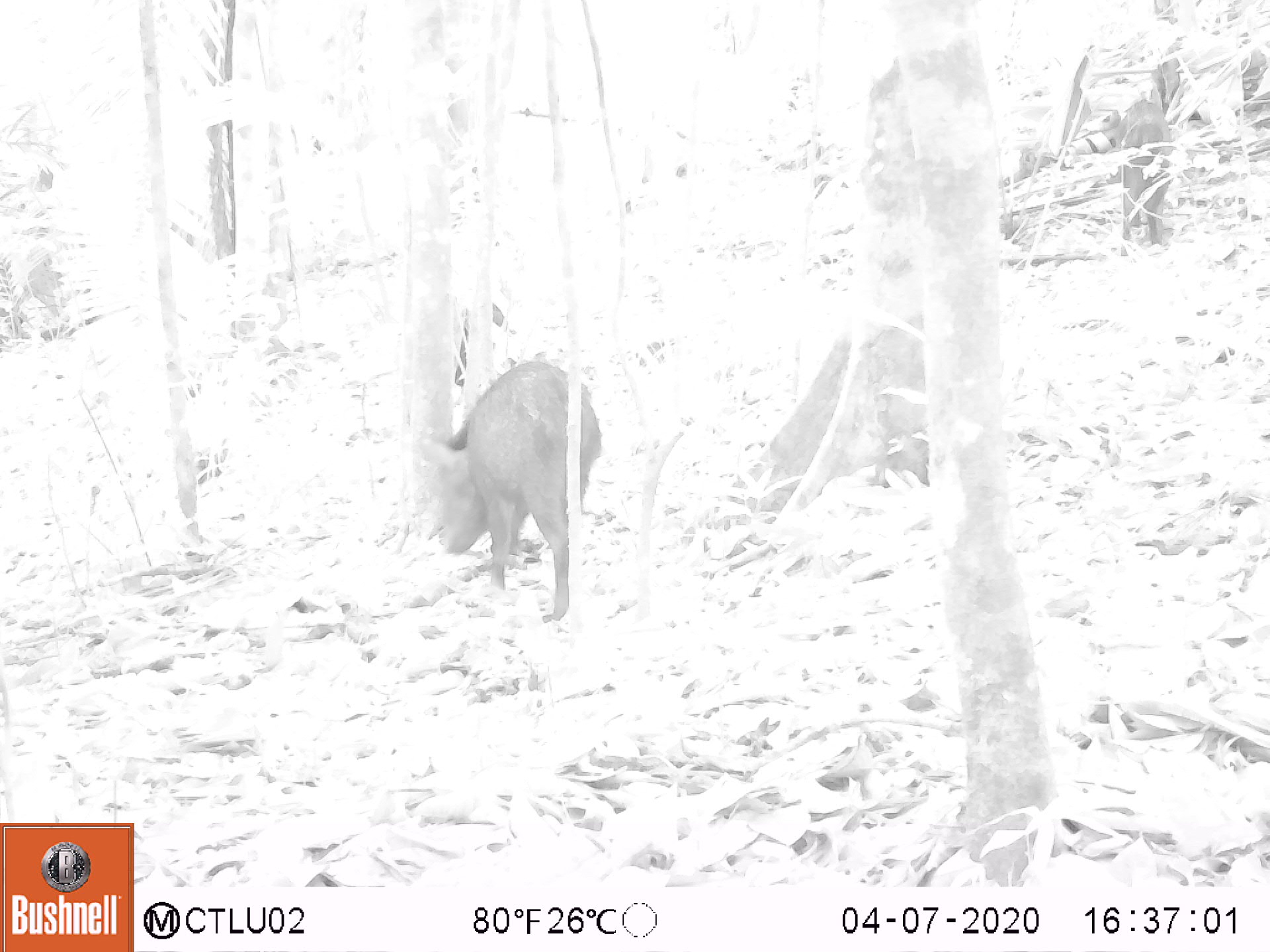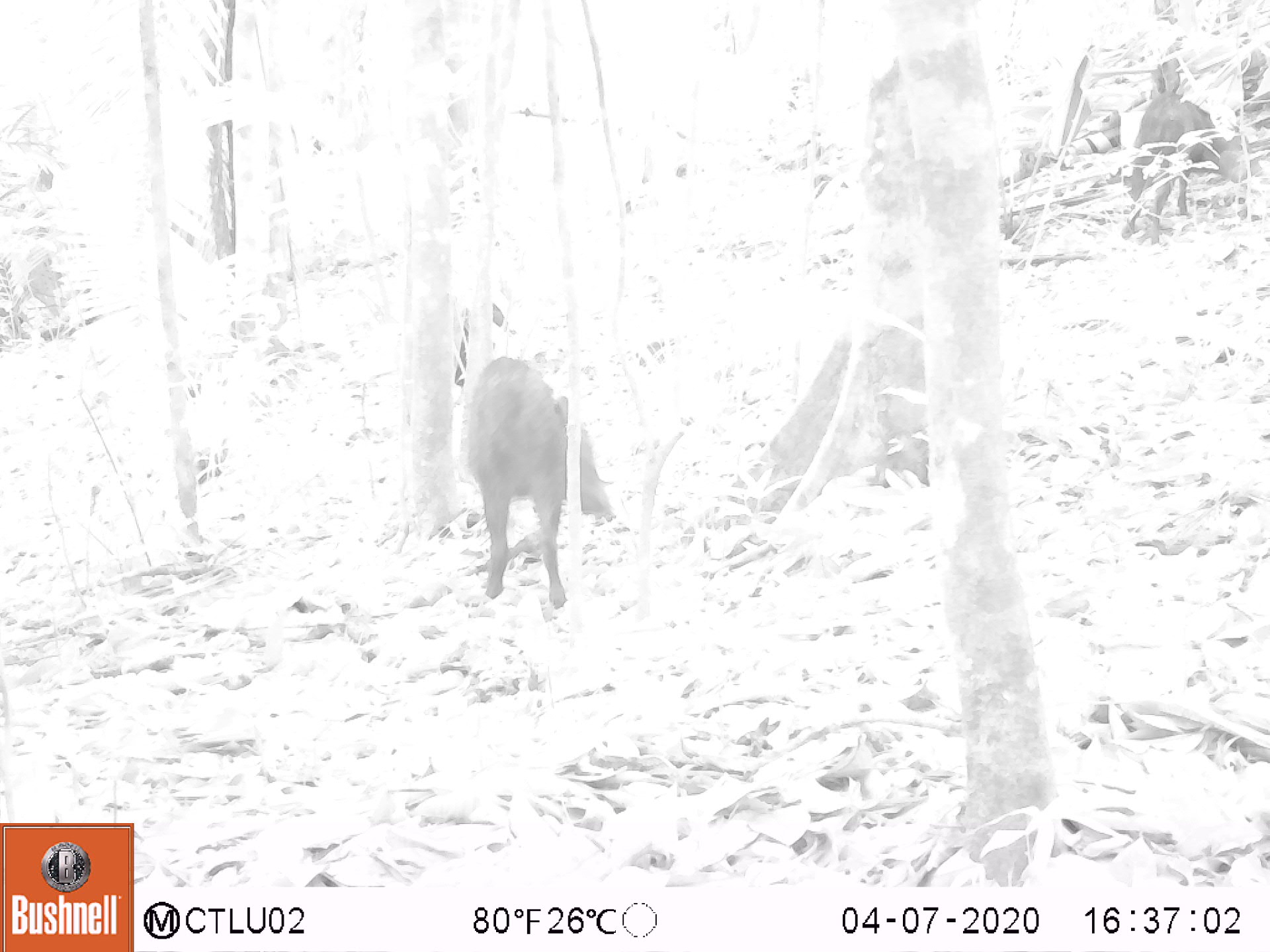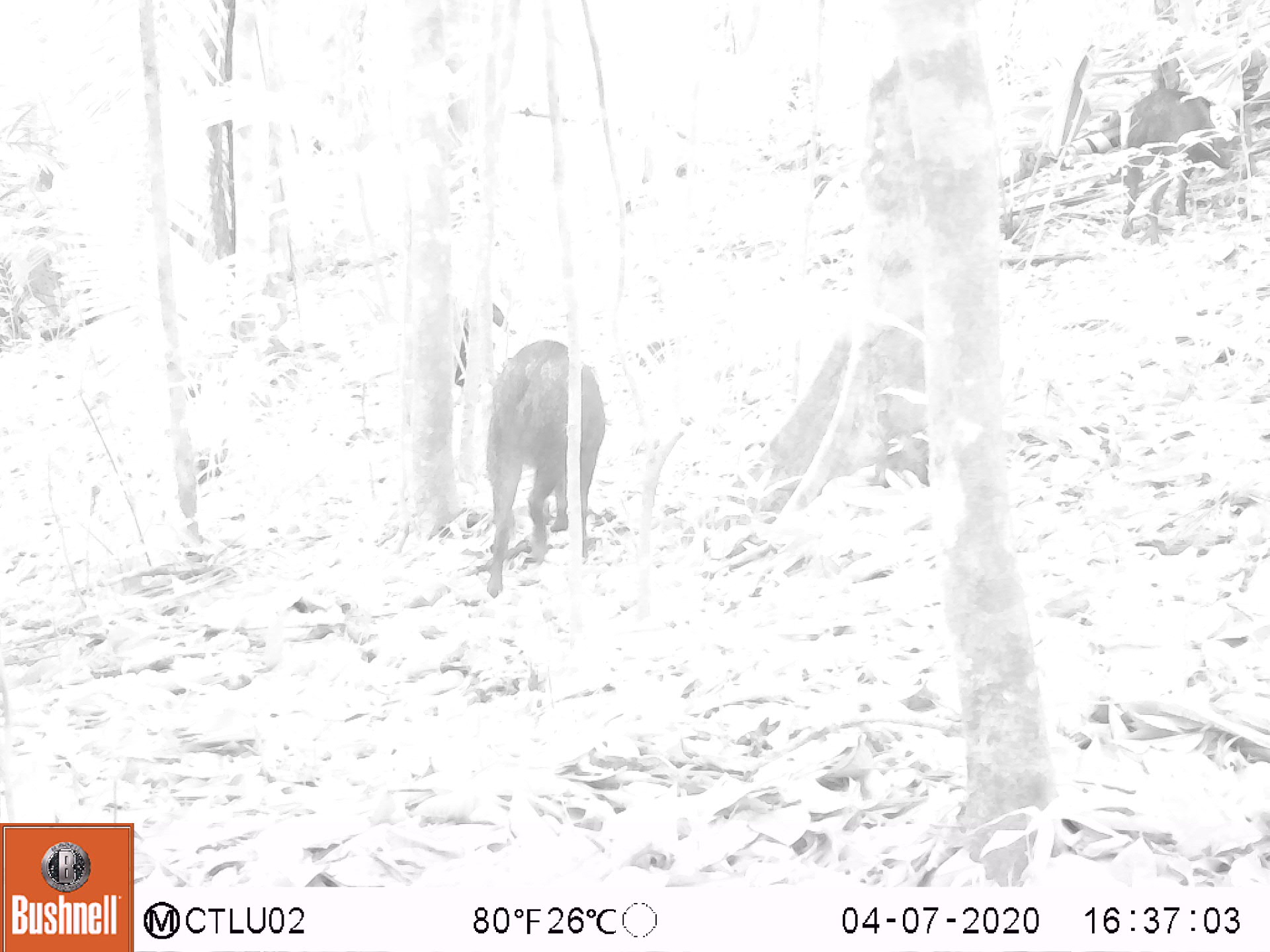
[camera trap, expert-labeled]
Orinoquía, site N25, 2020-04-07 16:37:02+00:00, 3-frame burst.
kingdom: Animalia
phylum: Chordata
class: Mammalia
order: Artiodactyla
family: Tayassuidae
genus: Pecari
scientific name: Pecari tajacu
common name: collared peccary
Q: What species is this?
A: Collared peccary (Pecari tajacu).